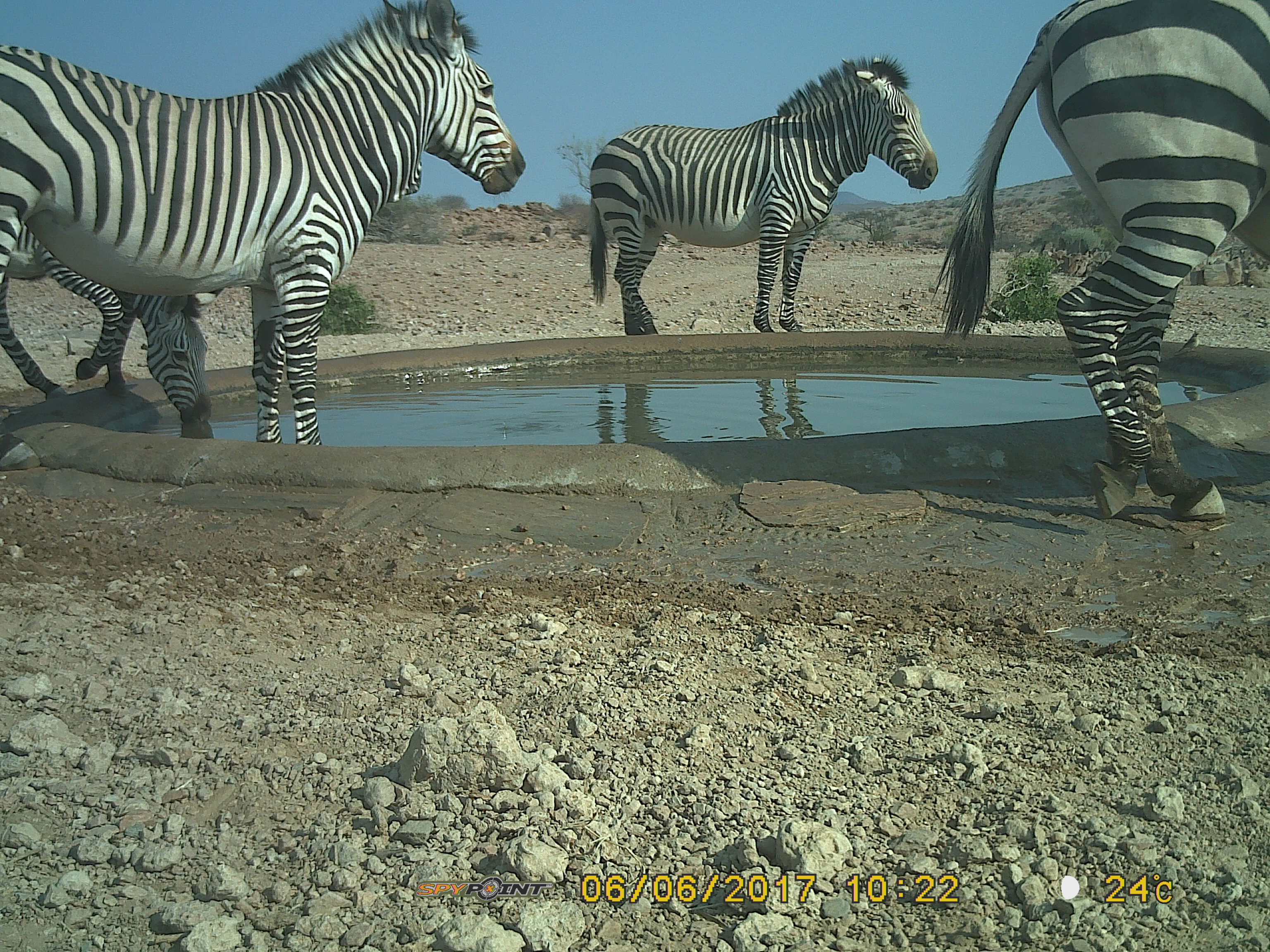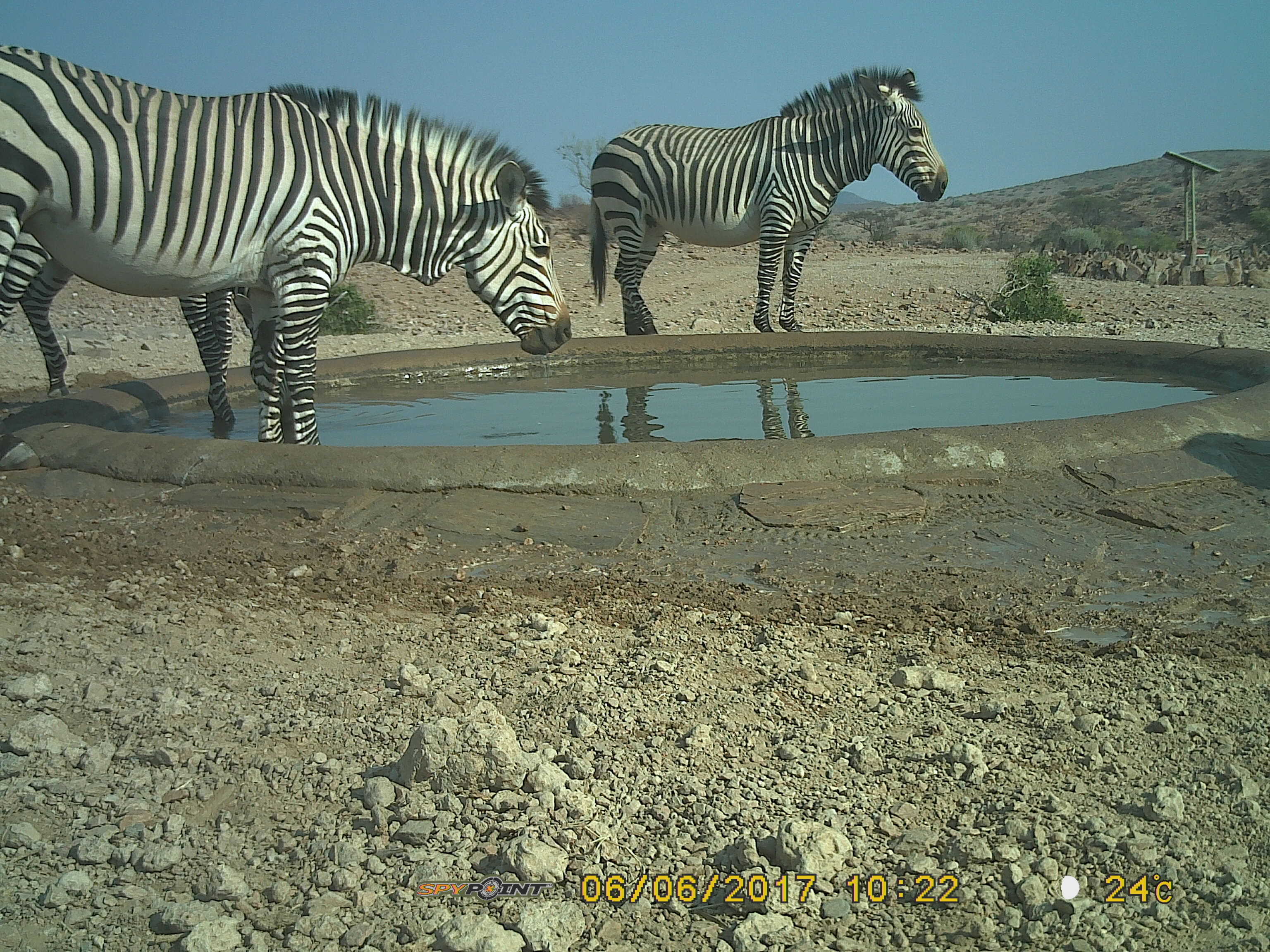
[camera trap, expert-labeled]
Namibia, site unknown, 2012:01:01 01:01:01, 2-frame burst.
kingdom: Animalia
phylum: Chordata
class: Mammalia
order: Perissodactyla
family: Equidae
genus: Equus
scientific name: Equus zebra hartmannae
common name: hartmann's mountain zebra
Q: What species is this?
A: Equus zebra hartmannae (hartmann's mountain zebra).